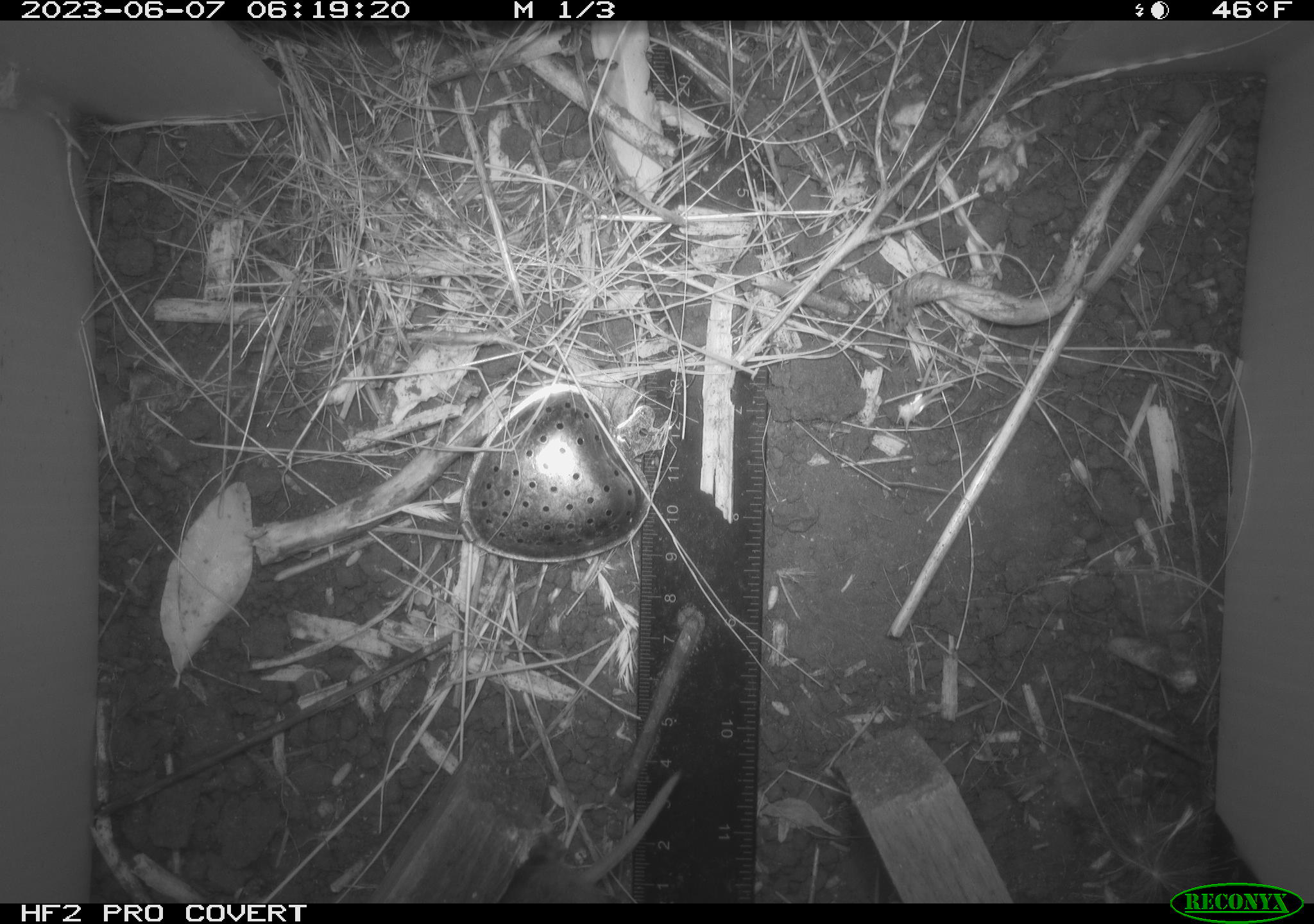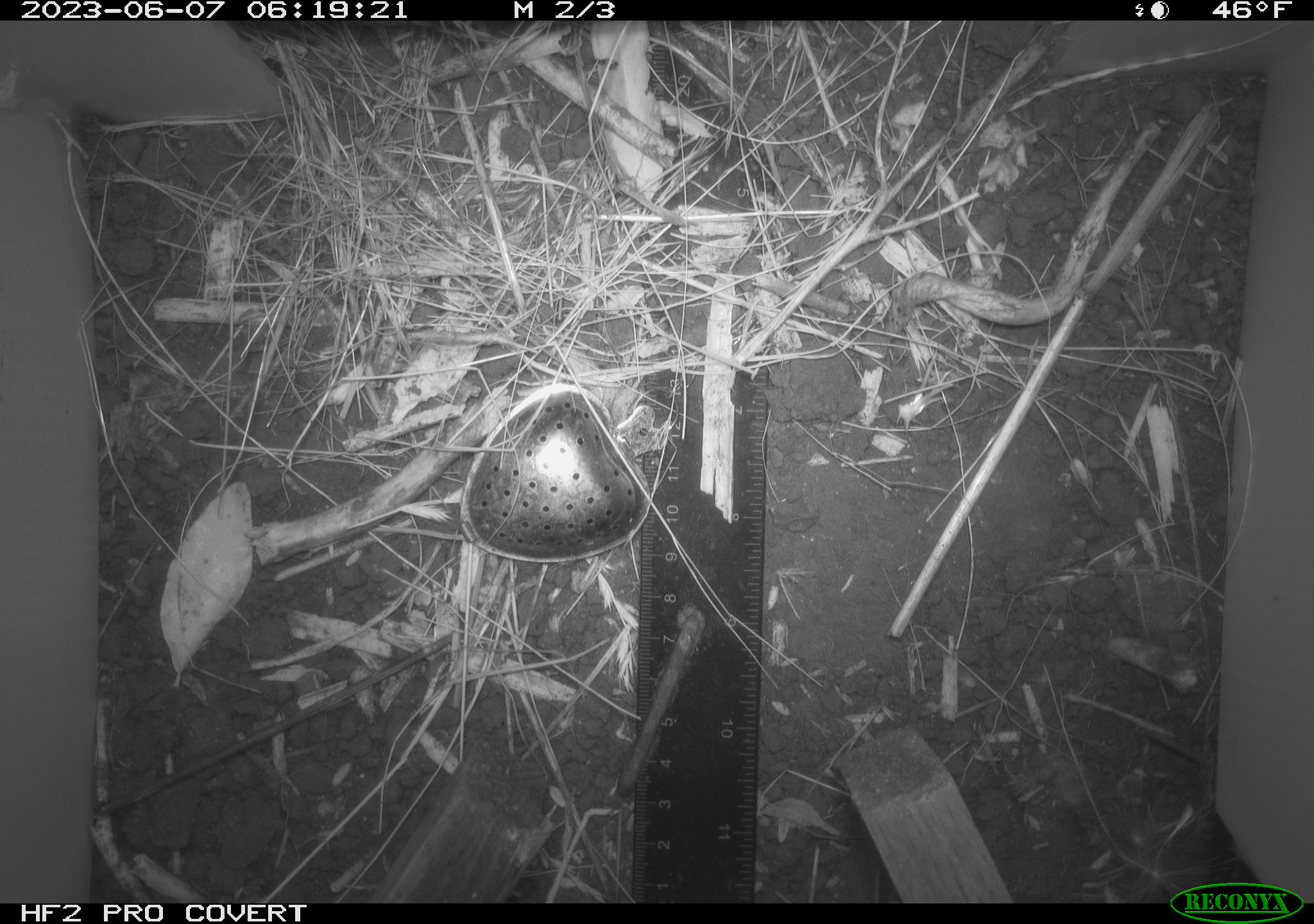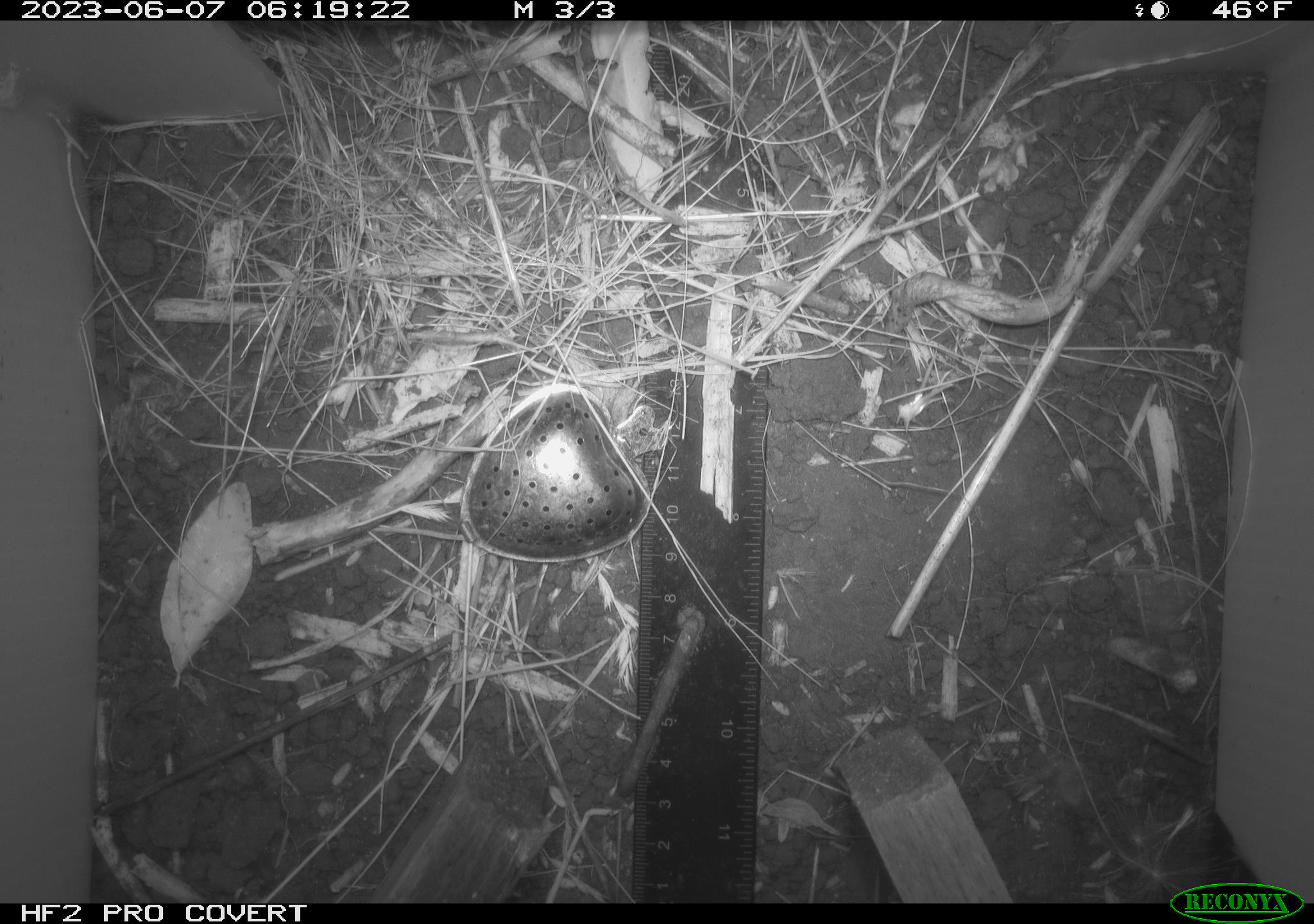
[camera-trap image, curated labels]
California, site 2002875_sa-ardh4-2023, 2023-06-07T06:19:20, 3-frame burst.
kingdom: Animalia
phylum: Chordata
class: Mammalia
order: Rodentia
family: Cricetidae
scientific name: Arvicolinae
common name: voles, lemmings, and muskrats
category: arvicolinae subfamily